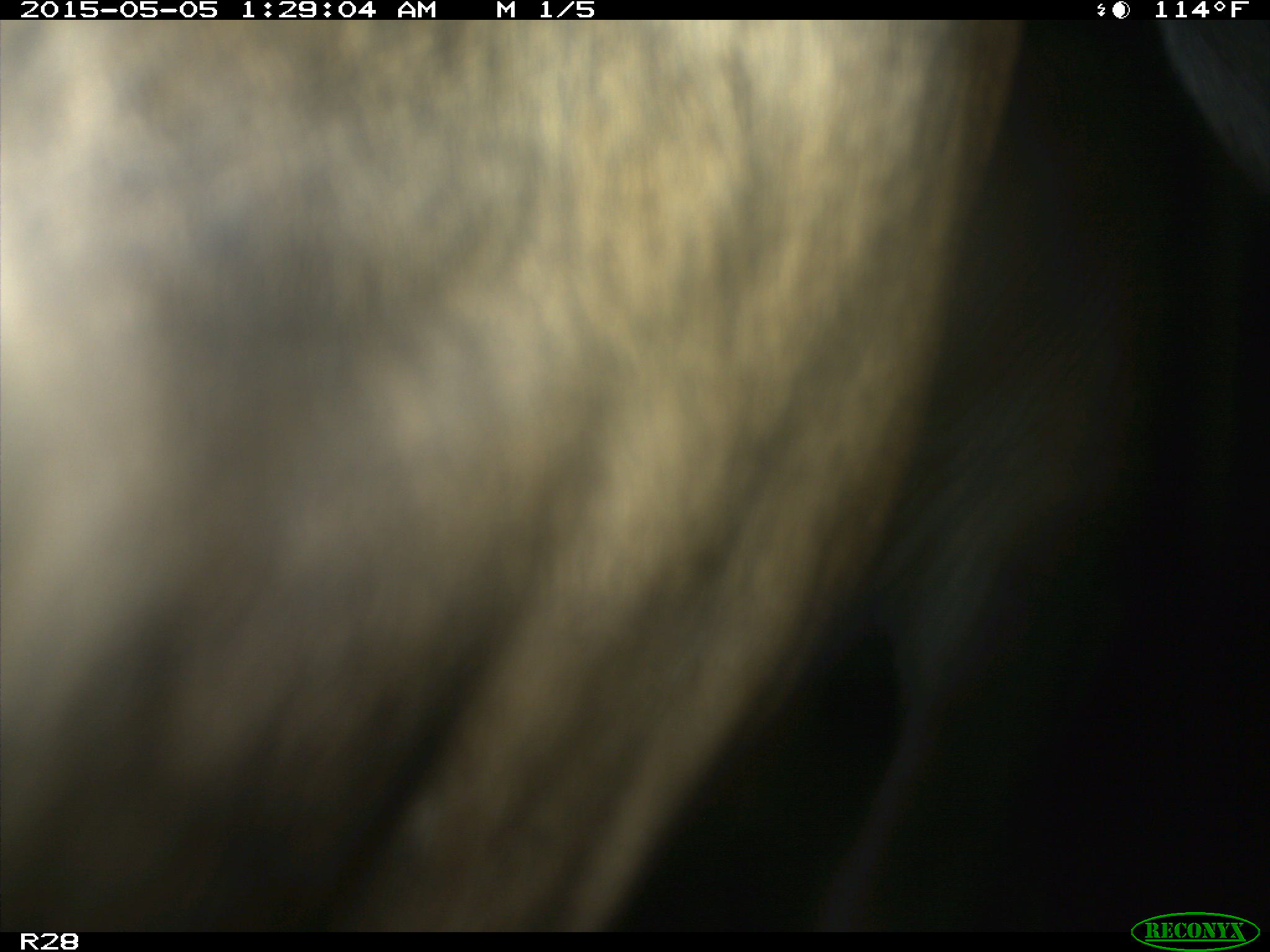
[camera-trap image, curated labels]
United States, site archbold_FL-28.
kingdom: Animalia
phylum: Chordata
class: Mammalia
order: Artiodactyla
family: Bovidae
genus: Bos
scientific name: Bos taurus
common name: domestic cow